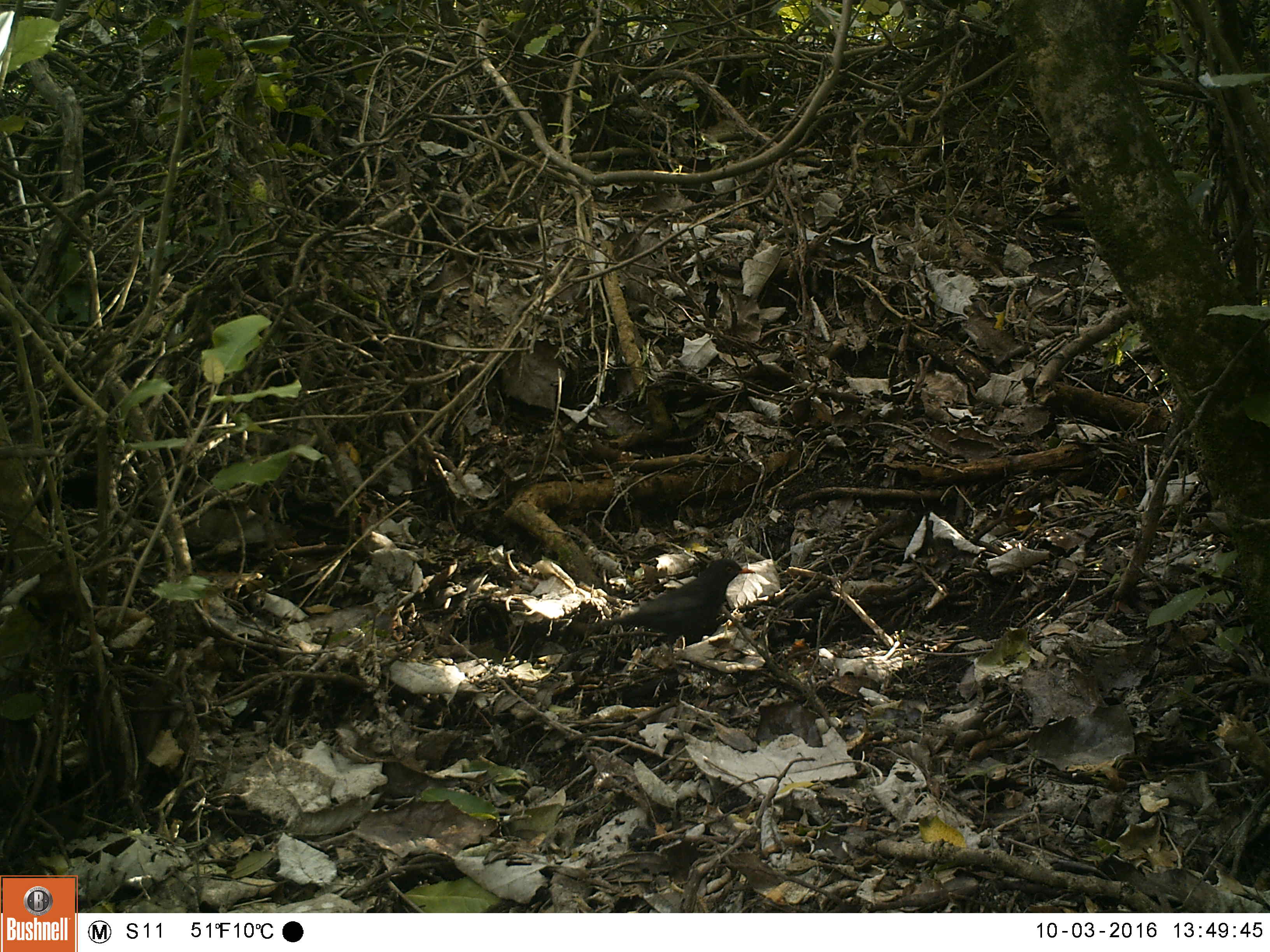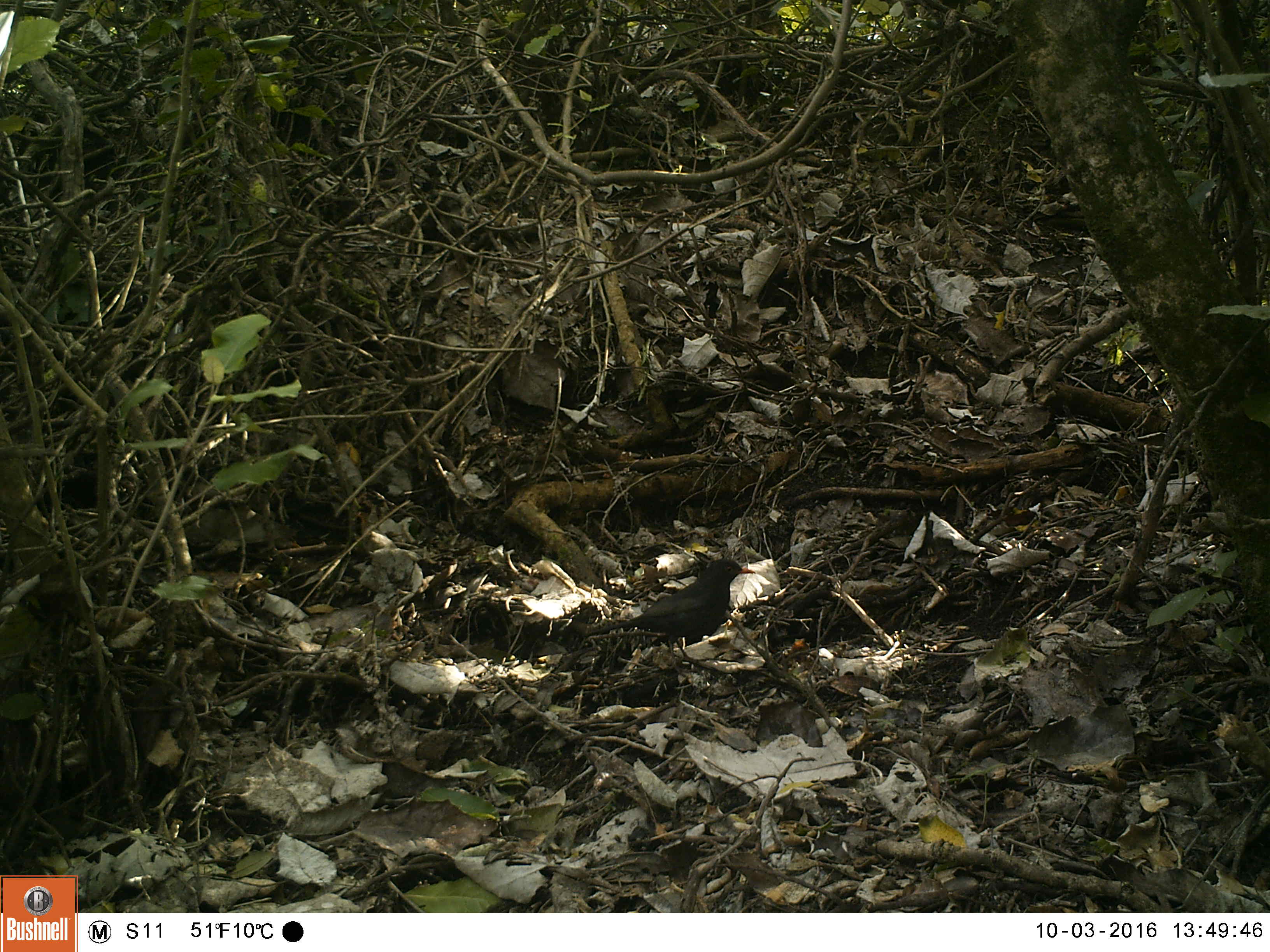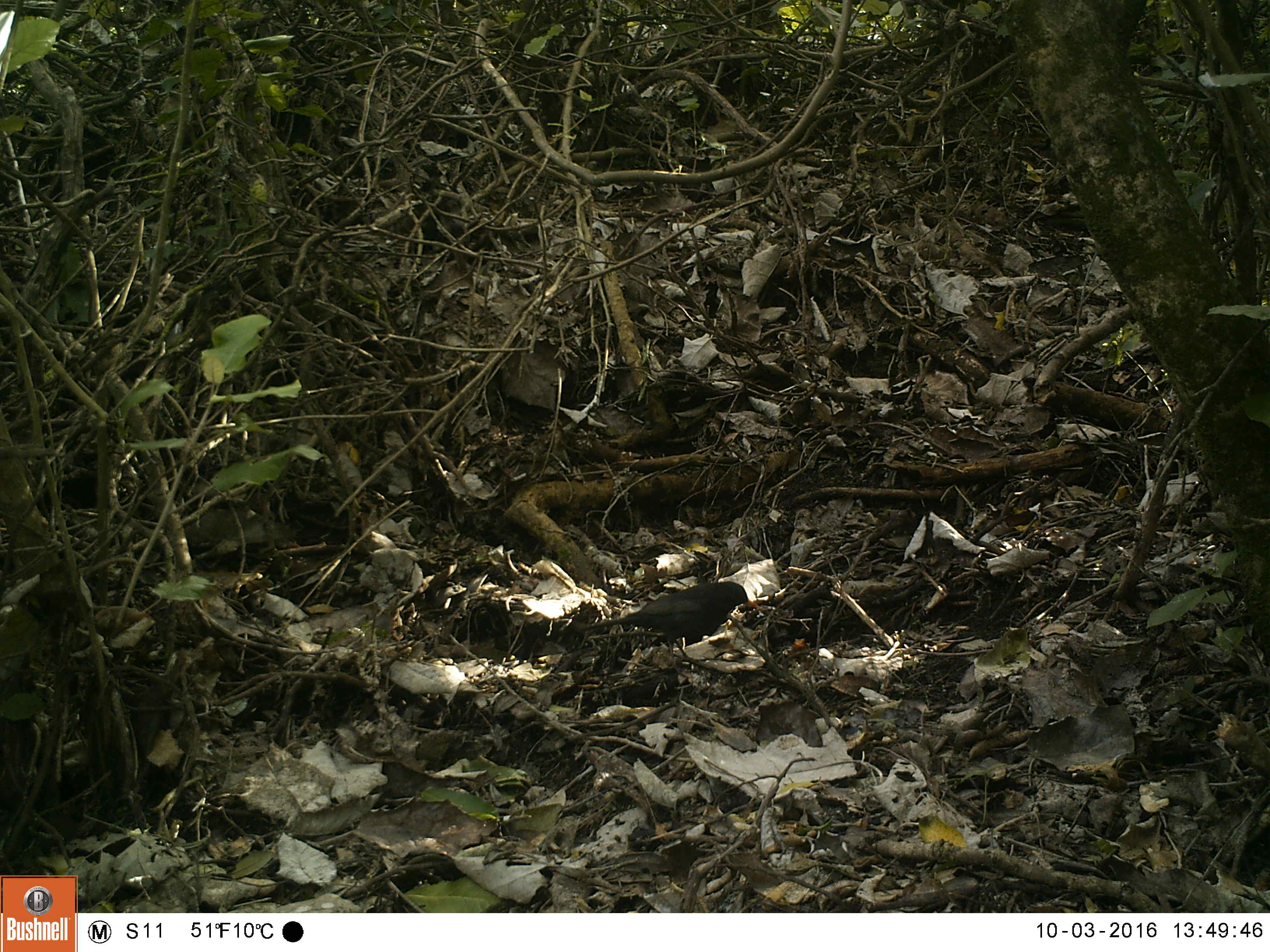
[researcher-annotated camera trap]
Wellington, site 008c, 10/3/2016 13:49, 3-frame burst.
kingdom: Animalia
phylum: Chordata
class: Aves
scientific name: Aves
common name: bird